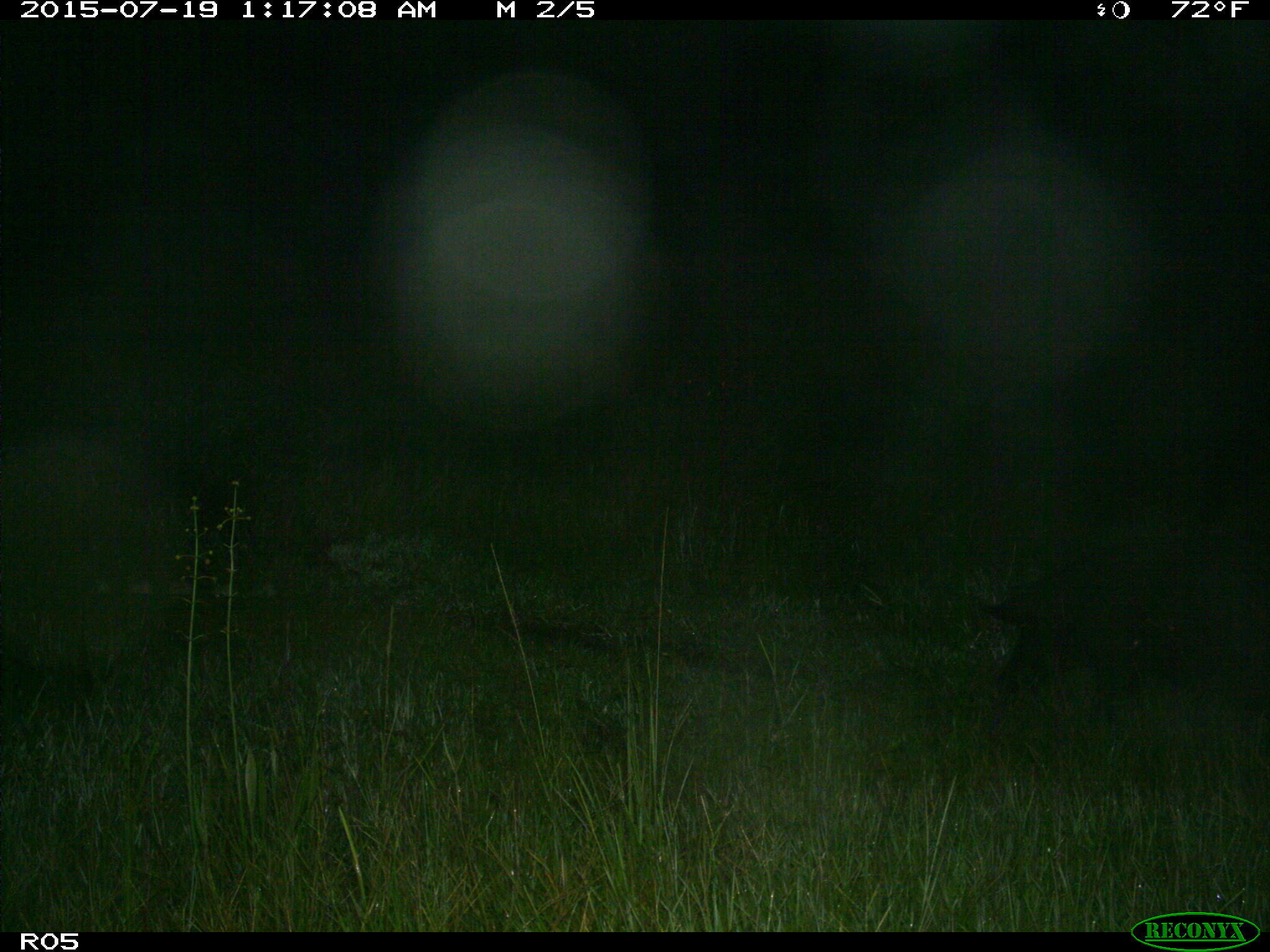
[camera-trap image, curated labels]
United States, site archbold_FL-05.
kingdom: Animalia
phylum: Chordata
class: Mammalia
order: Artiodactyla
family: Suidae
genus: Sus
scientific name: Sus scrofa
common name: wild boar